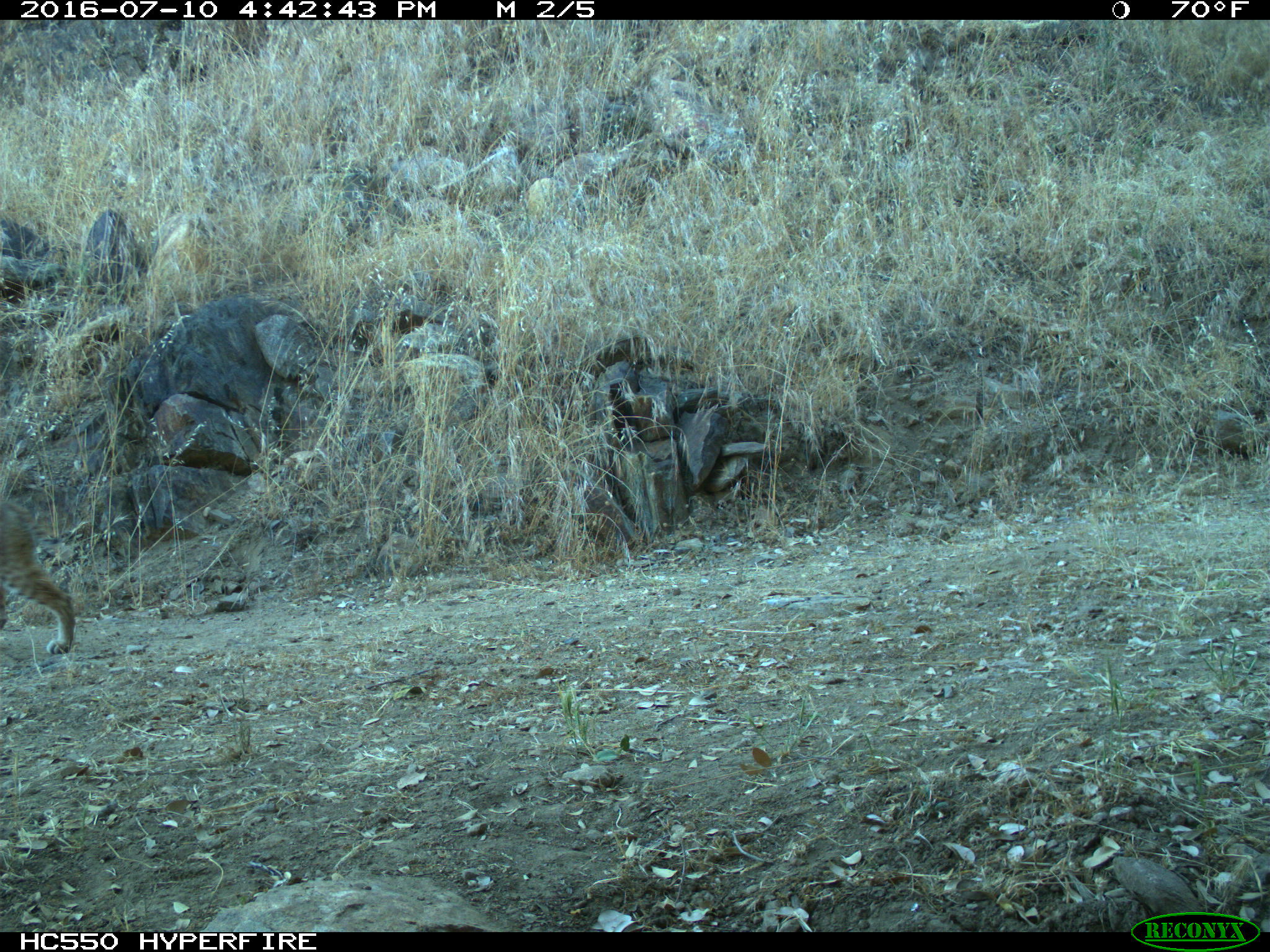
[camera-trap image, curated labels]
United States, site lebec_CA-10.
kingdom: Animalia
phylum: Chordata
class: Mammalia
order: Carnivora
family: Felidae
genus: Lynx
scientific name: Lynx rufus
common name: bobcat